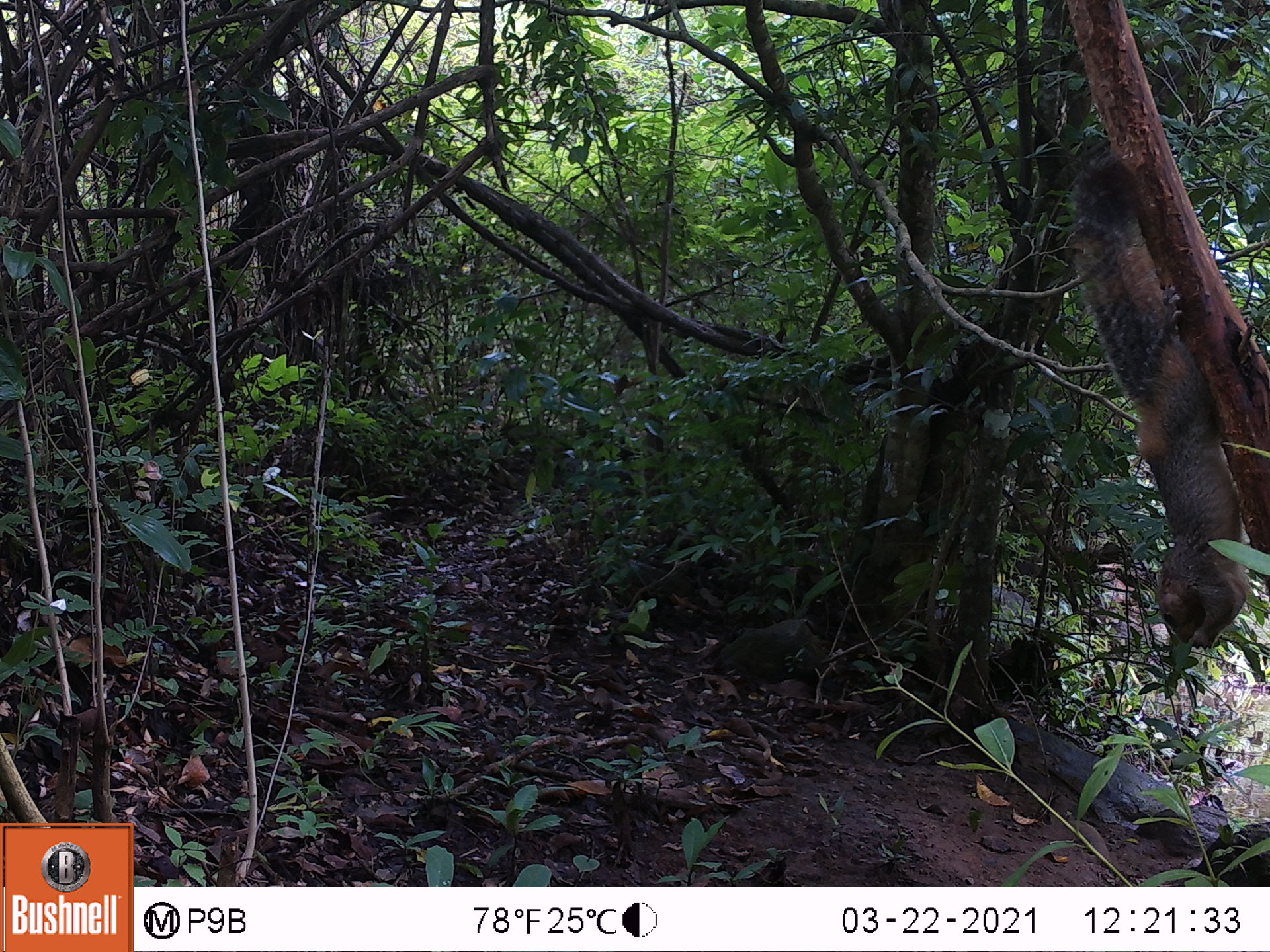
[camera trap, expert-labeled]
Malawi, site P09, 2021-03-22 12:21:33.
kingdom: Animalia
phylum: Chordata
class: Mammalia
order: Rodentia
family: Sciuridae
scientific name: Sciuridae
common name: squirrel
Squirrel (Sciuridae), count 1.